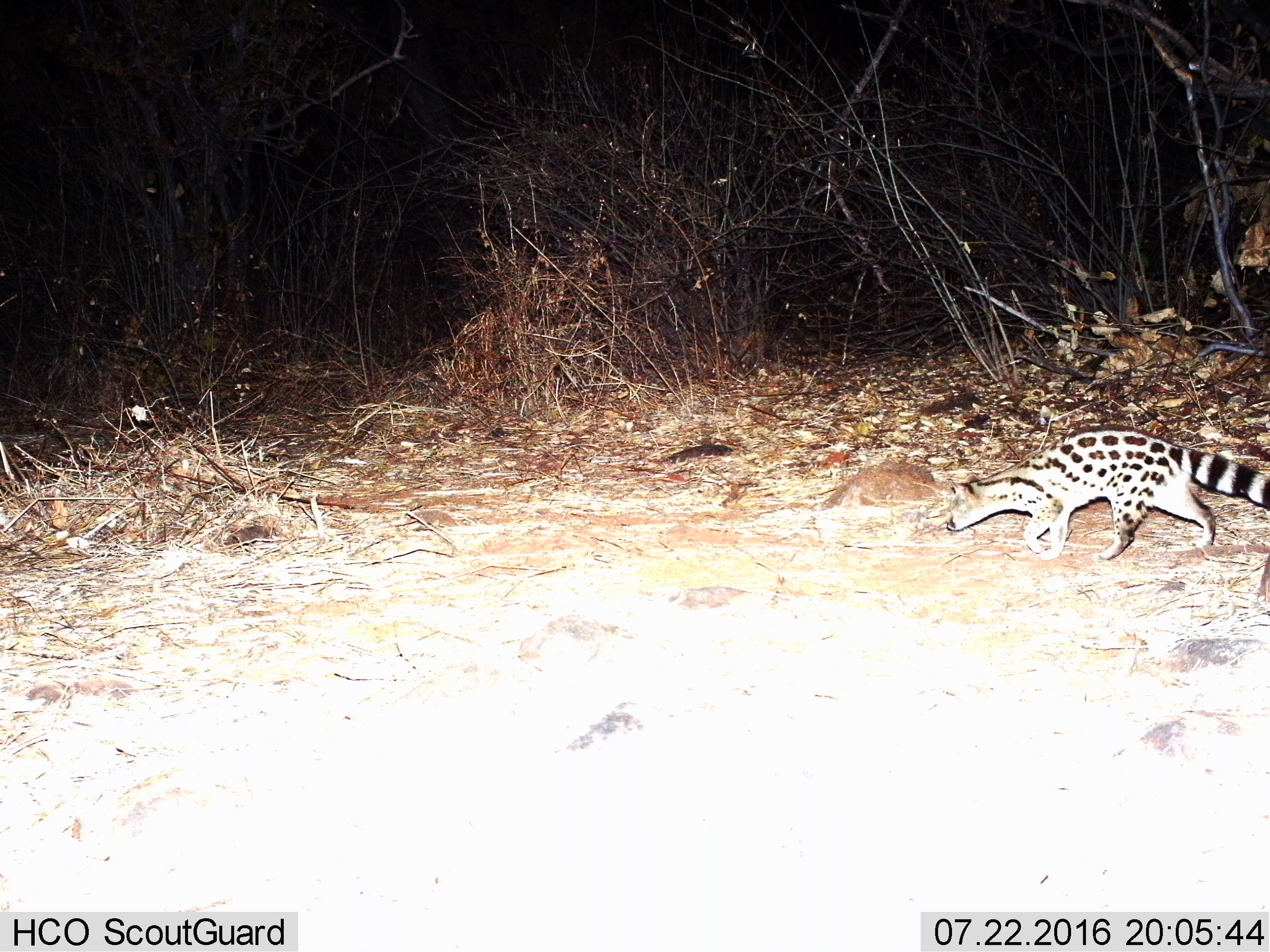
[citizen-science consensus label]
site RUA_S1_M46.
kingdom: Animalia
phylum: Chordata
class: Mammalia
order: Carnivora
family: Viverridae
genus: Genetta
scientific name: Genetta genetta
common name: small-spotted genet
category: genetcommonsmallspotted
Genetcommonsmallspotted (small-spotted genet) (Genetta genetta), count 1. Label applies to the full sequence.